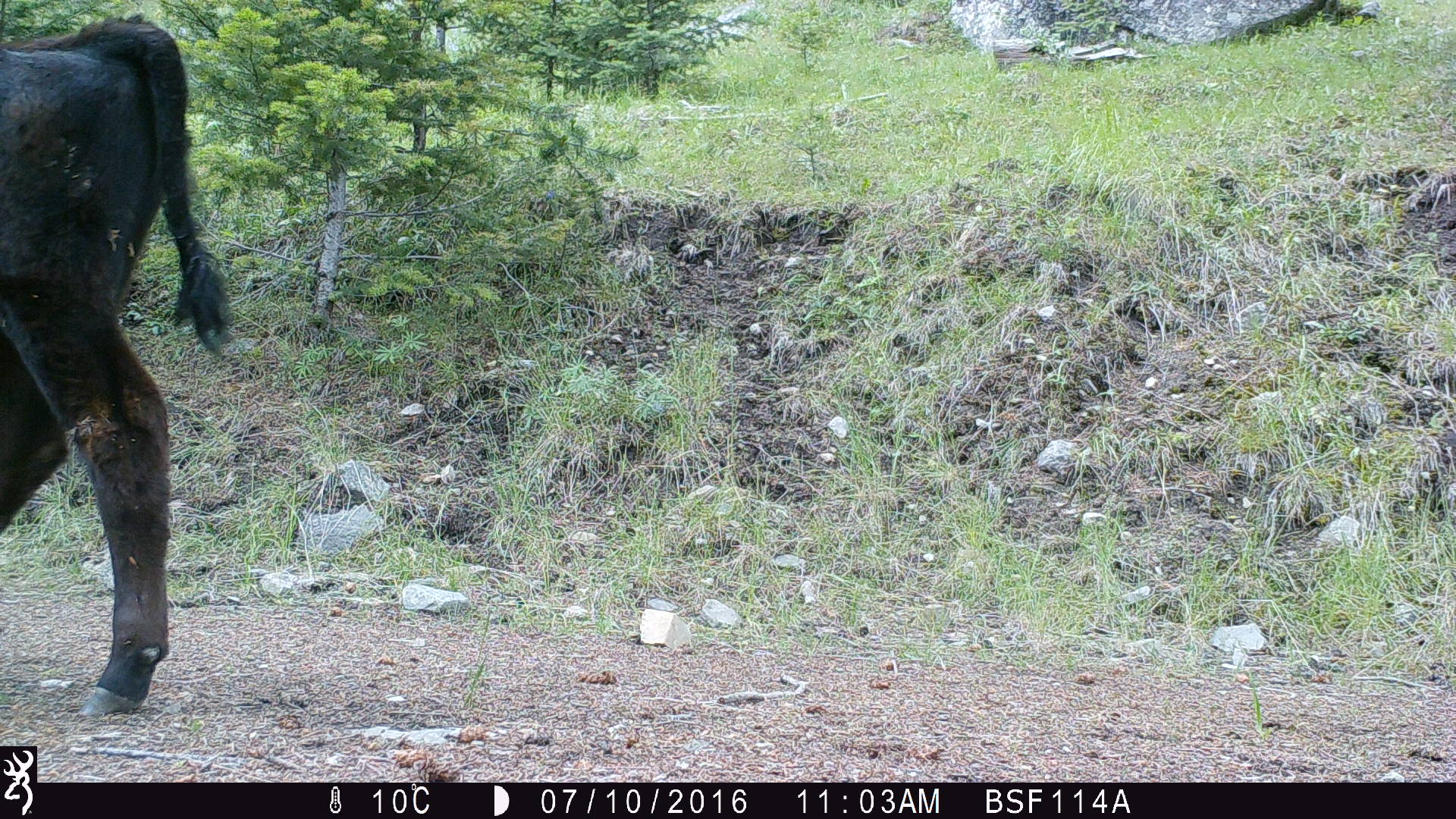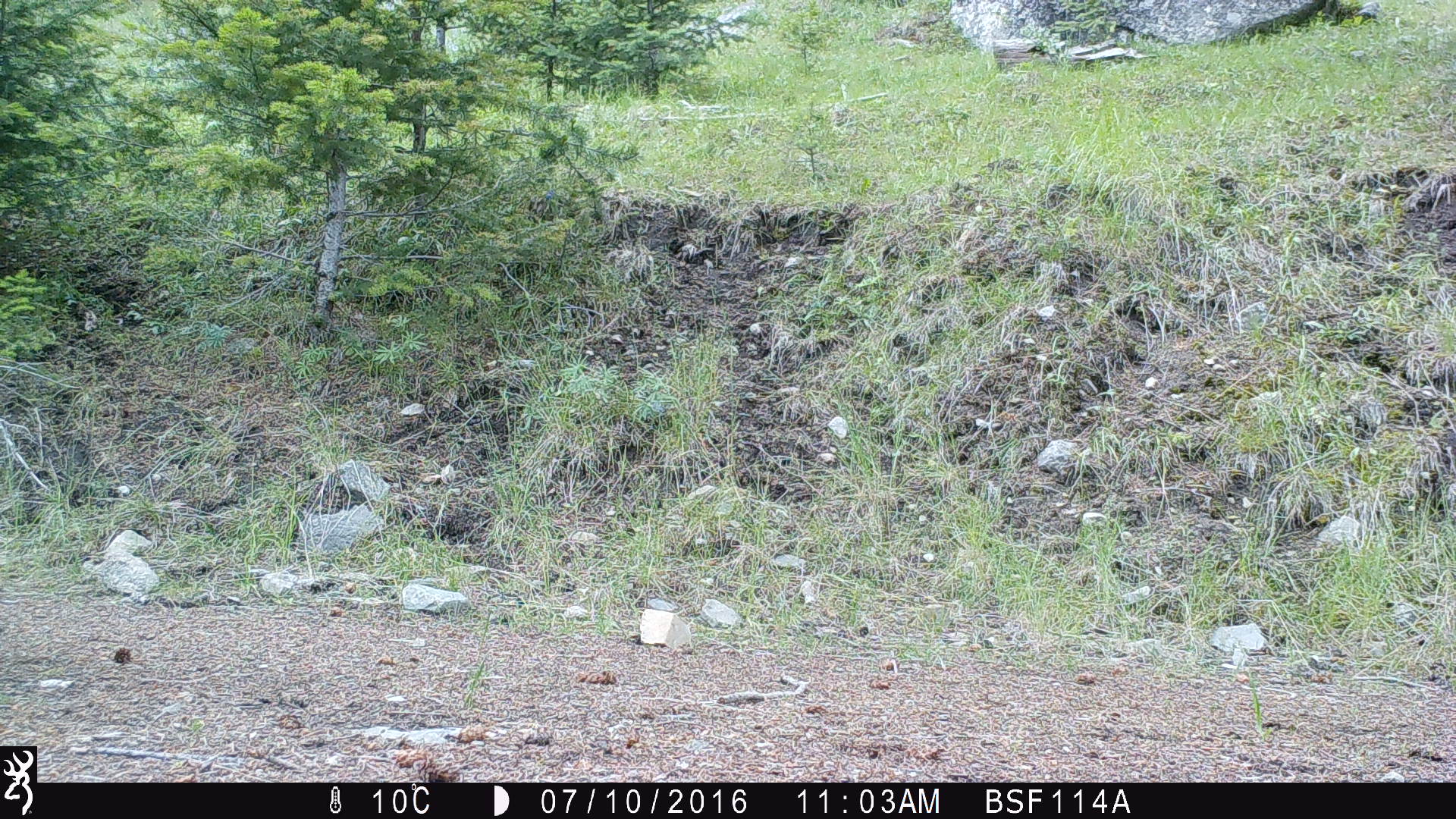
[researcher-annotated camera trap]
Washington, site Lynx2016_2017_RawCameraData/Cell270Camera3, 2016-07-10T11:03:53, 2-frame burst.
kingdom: Animalia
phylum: Chordata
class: Mammalia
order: Artiodactyla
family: Bovidae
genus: Bos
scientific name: Bos taurus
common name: domestic cattle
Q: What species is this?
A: Domestic cattle (Bos taurus).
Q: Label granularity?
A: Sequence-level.